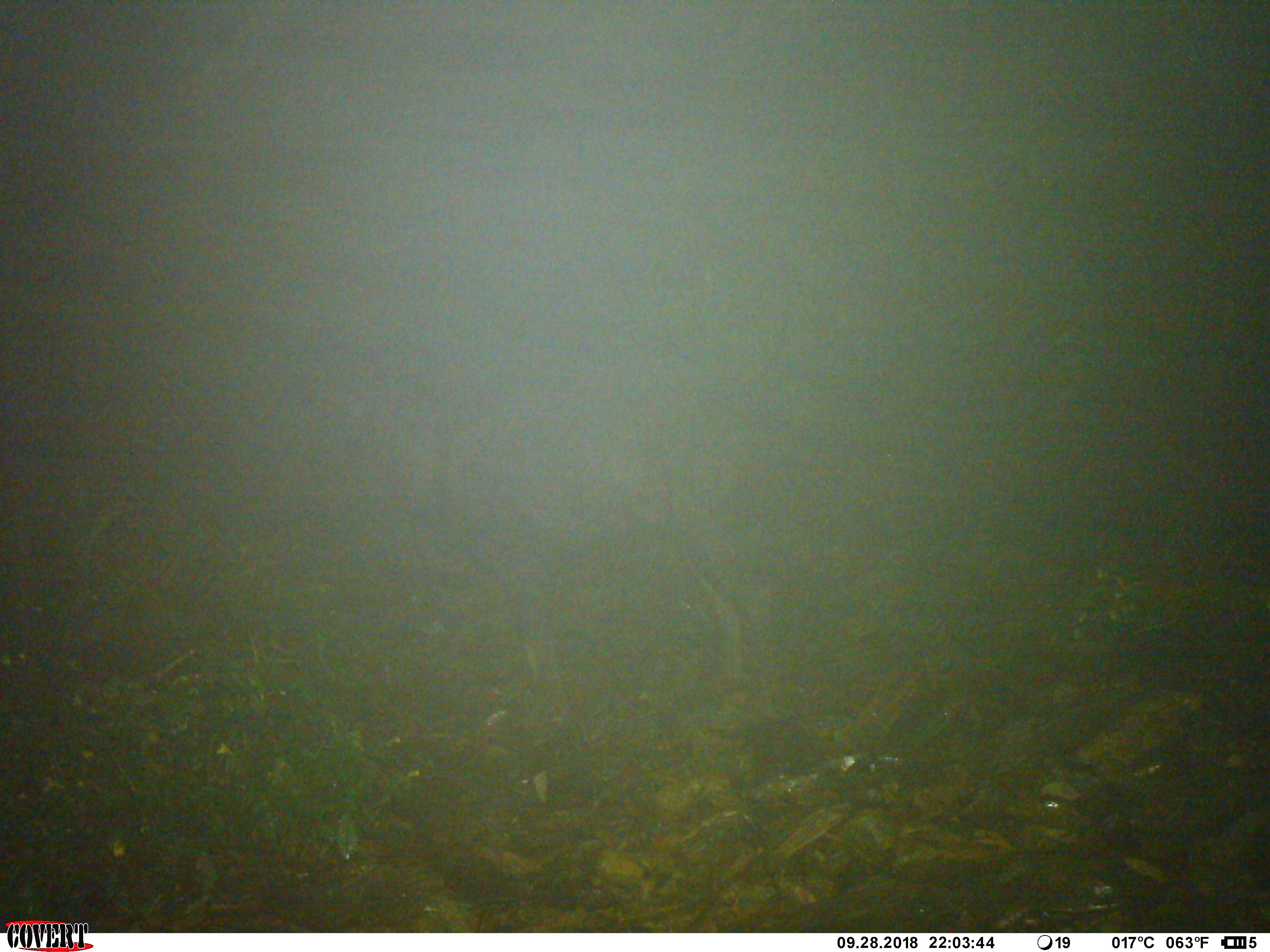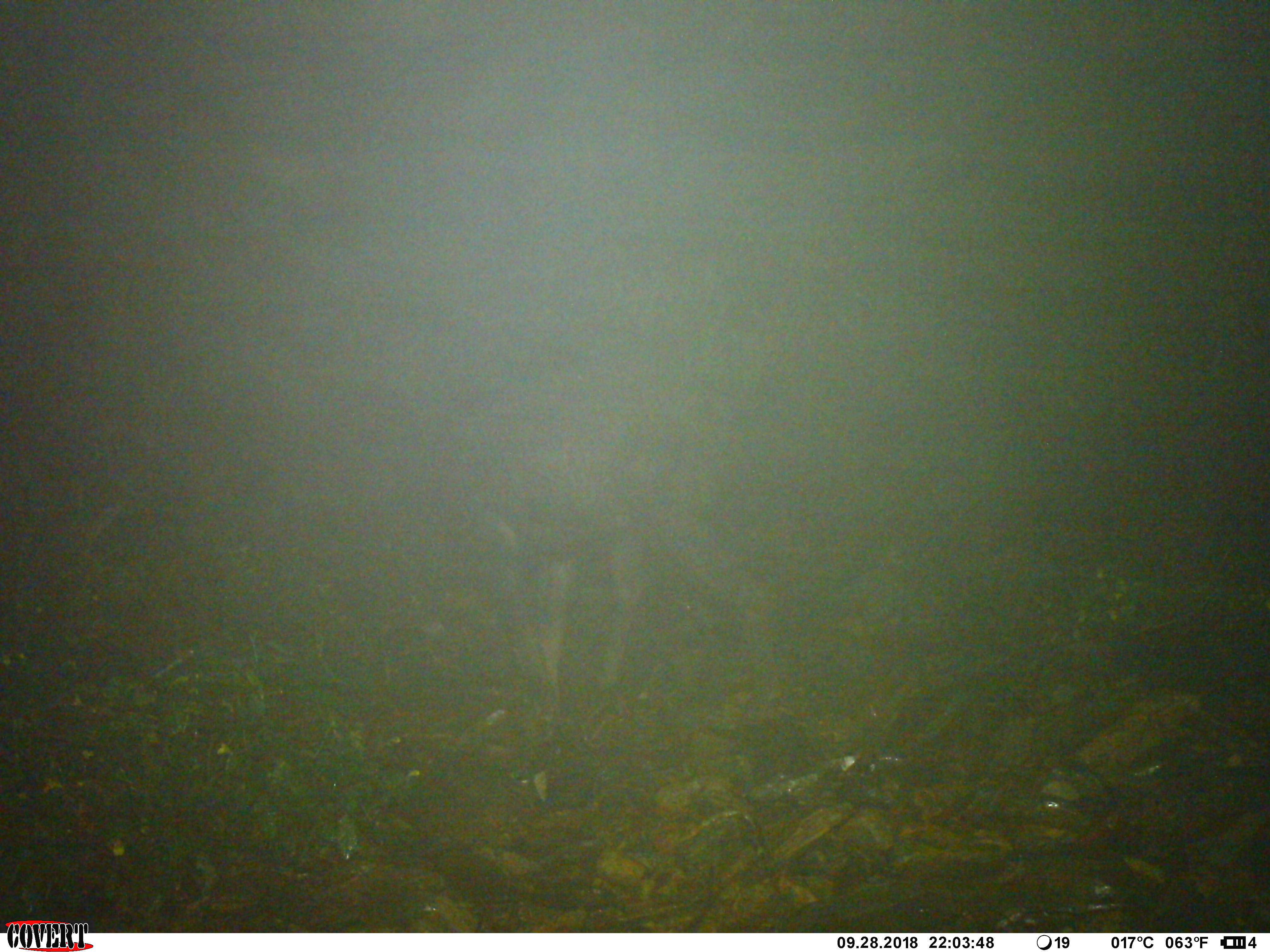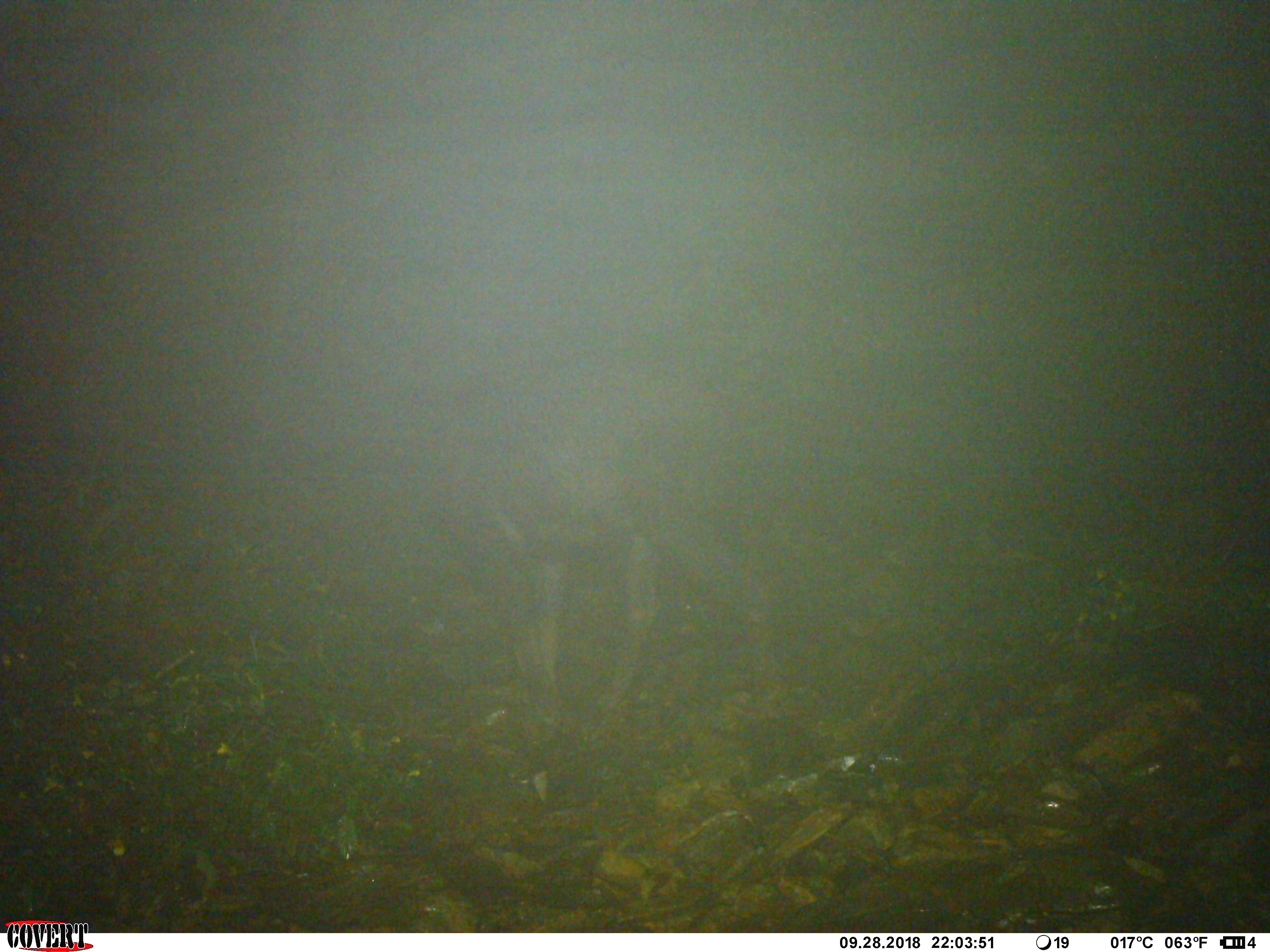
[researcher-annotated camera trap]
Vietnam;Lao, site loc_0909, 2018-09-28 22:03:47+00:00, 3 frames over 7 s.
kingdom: Animalia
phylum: Chordata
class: Mammalia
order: Artiodactyla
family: Bovidae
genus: Capricornis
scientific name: Capricornis sumatraensis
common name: chinese serow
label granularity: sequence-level